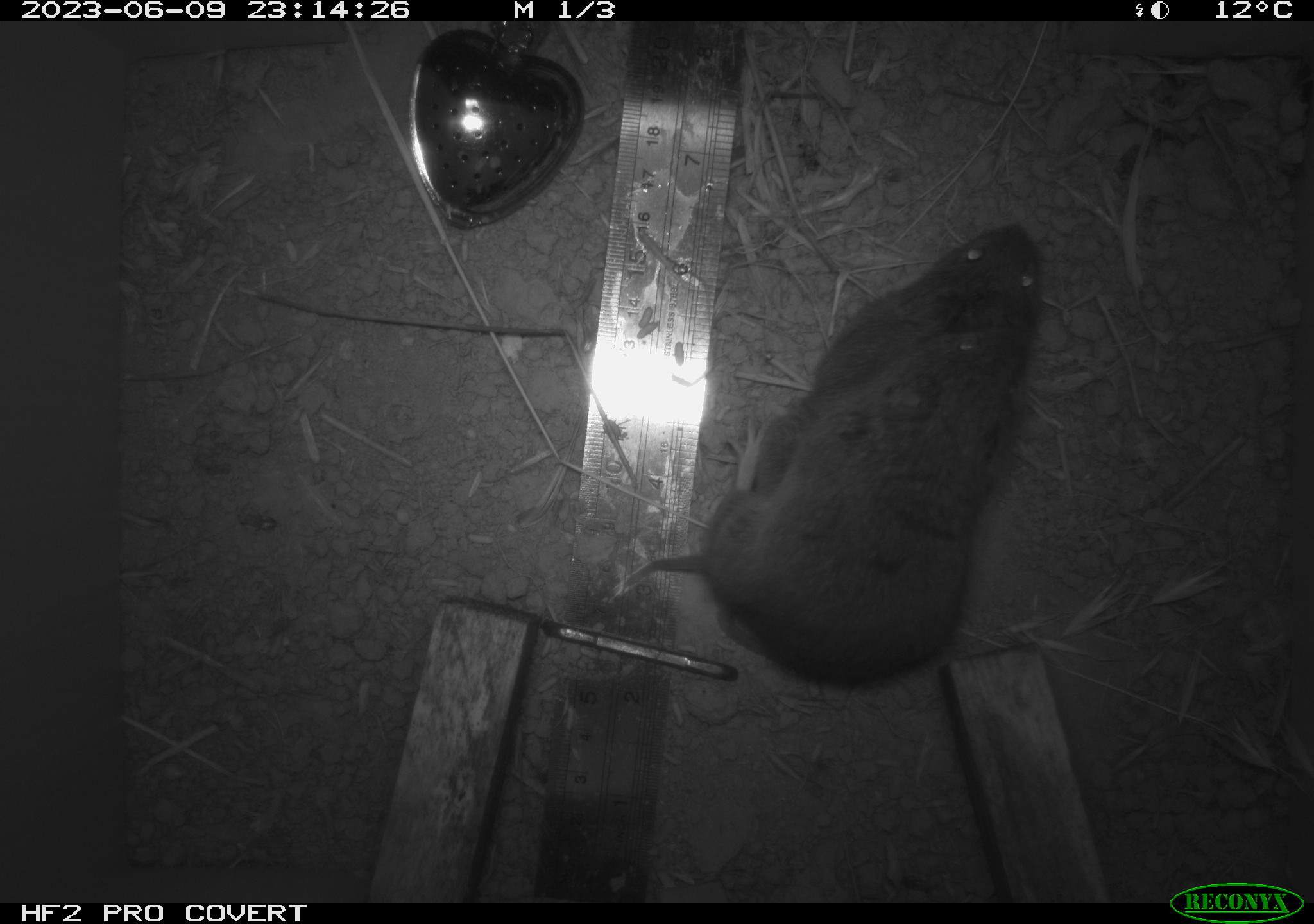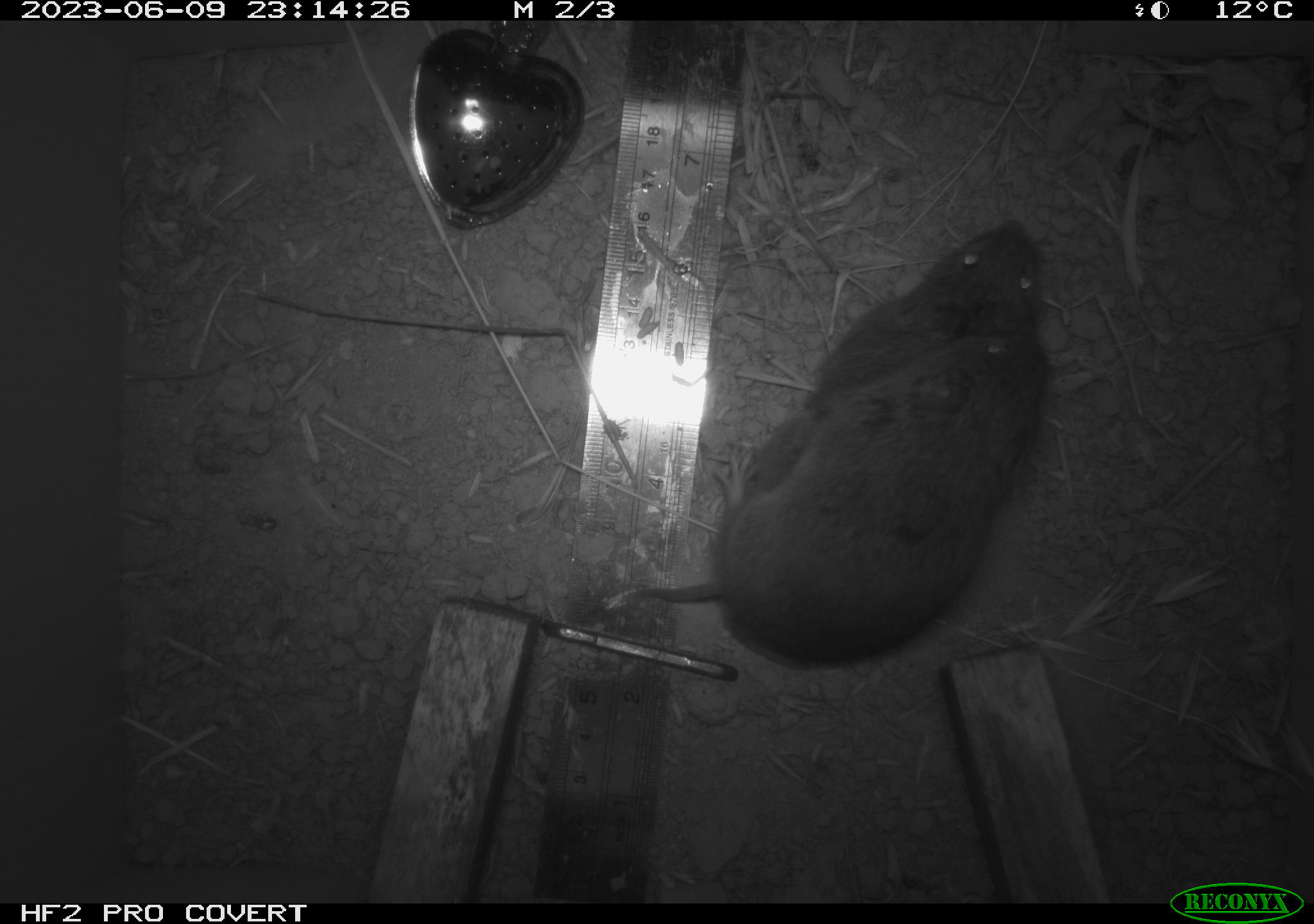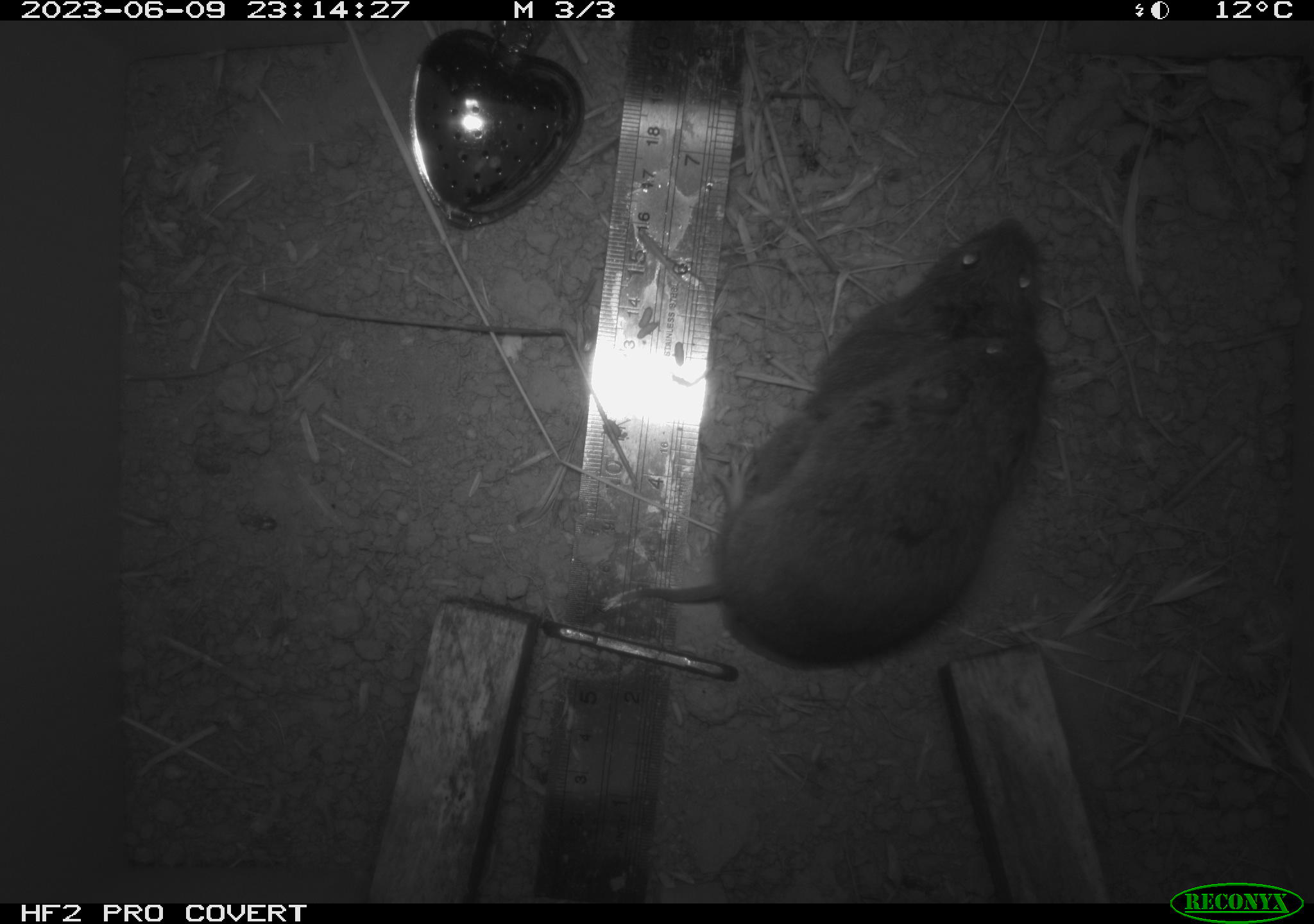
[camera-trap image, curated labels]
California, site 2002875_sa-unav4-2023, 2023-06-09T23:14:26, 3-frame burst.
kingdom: Animalia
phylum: Chordata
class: Mammalia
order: Rodentia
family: Cricetidae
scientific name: Arvicolinae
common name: voles, lemmings, and muskrats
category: arvicolinae subfamily